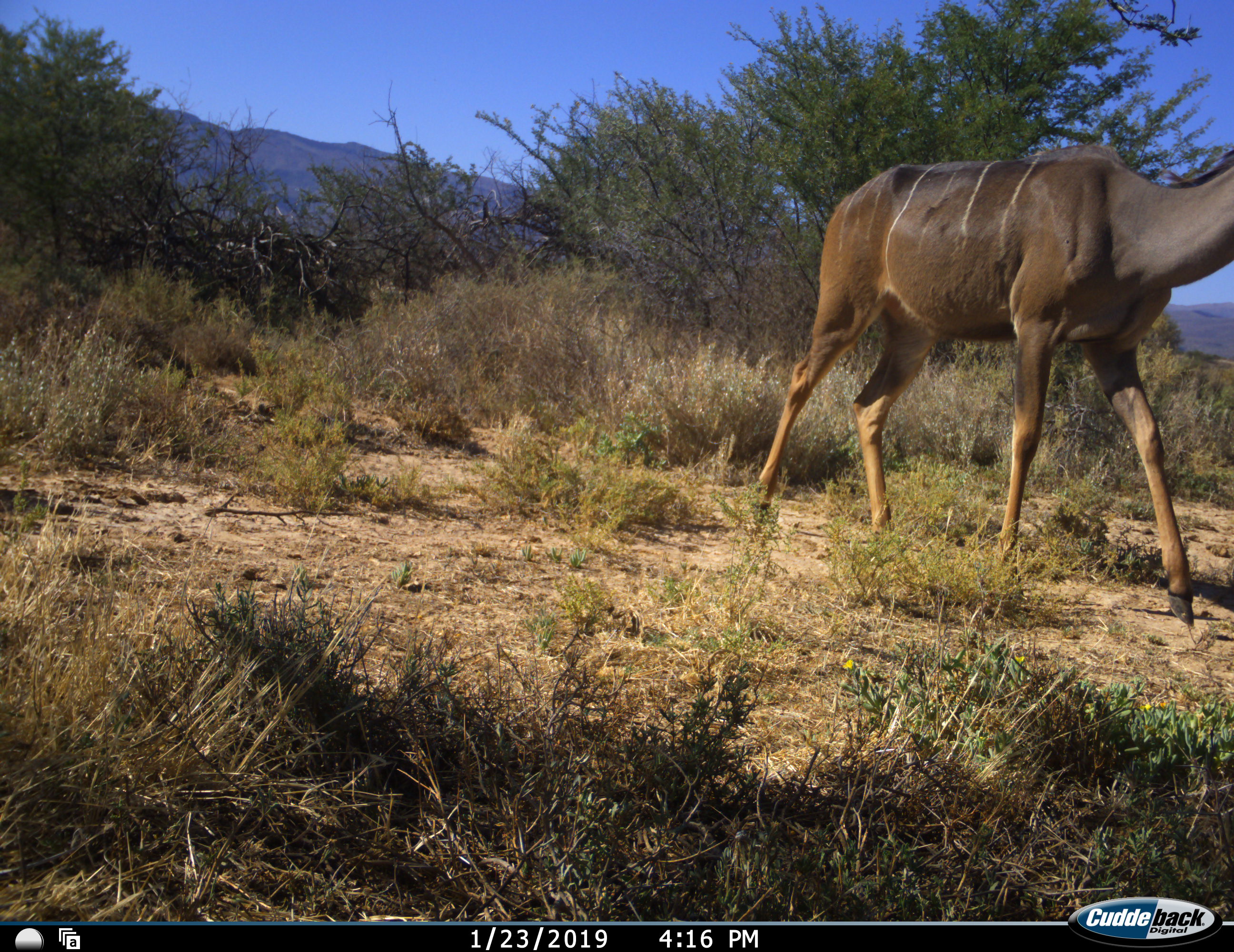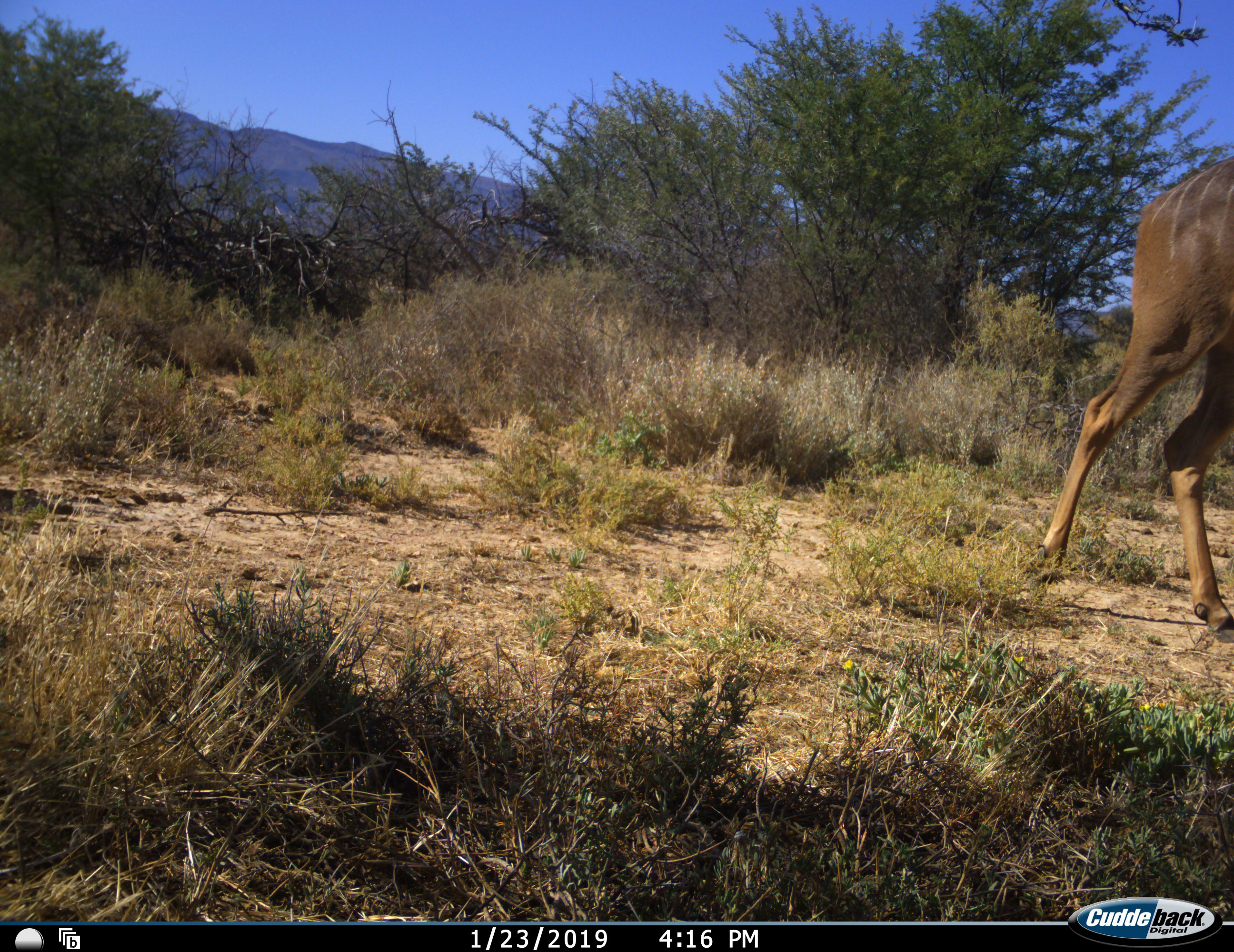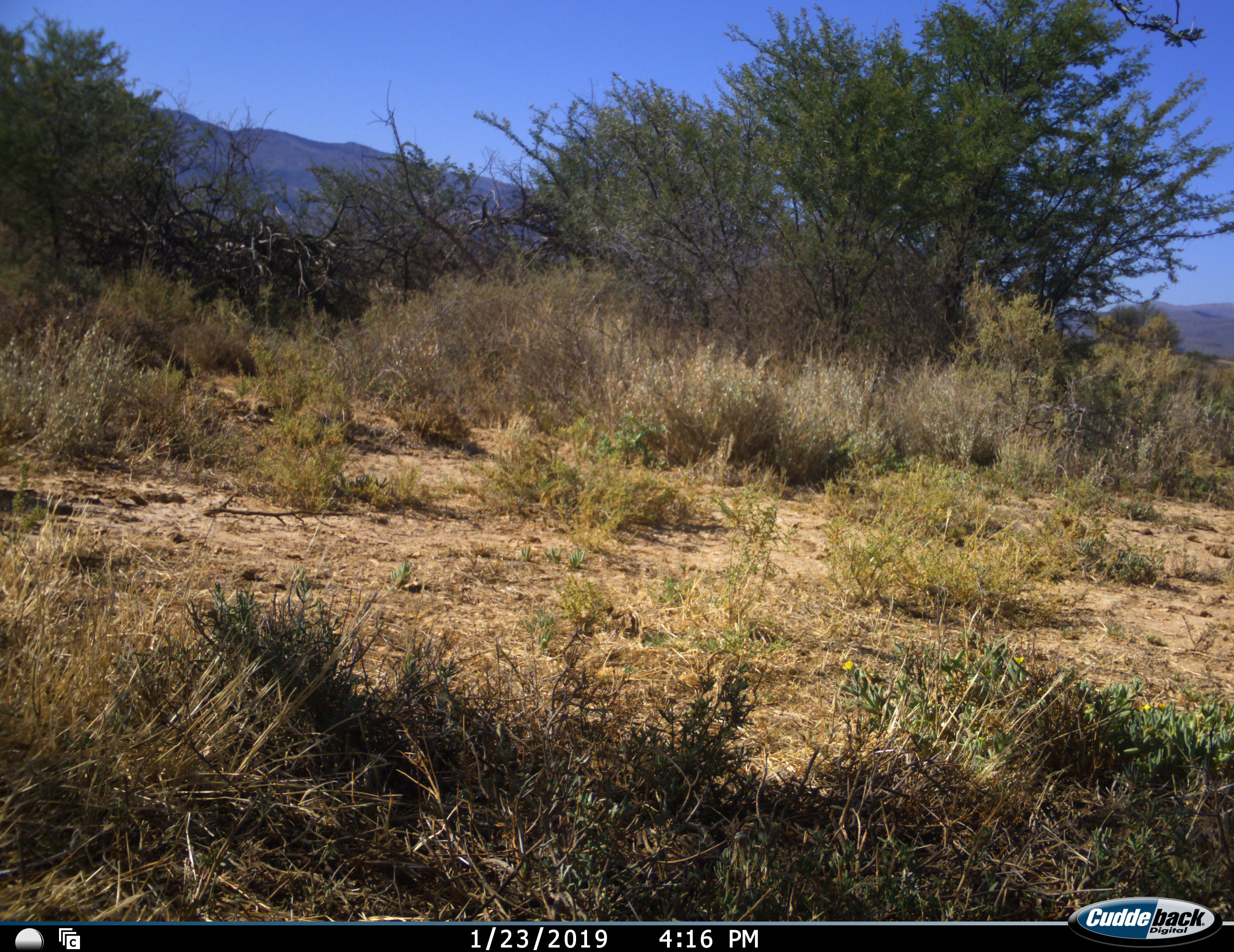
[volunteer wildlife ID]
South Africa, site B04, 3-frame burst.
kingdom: Animalia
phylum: Chordata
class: Mammalia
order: Artiodactyla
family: Bovidae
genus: Tragelaphus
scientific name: Tragelaphus strepsiceros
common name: greater kudu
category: kudu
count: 1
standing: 0%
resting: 0%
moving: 100%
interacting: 0%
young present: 0%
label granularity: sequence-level